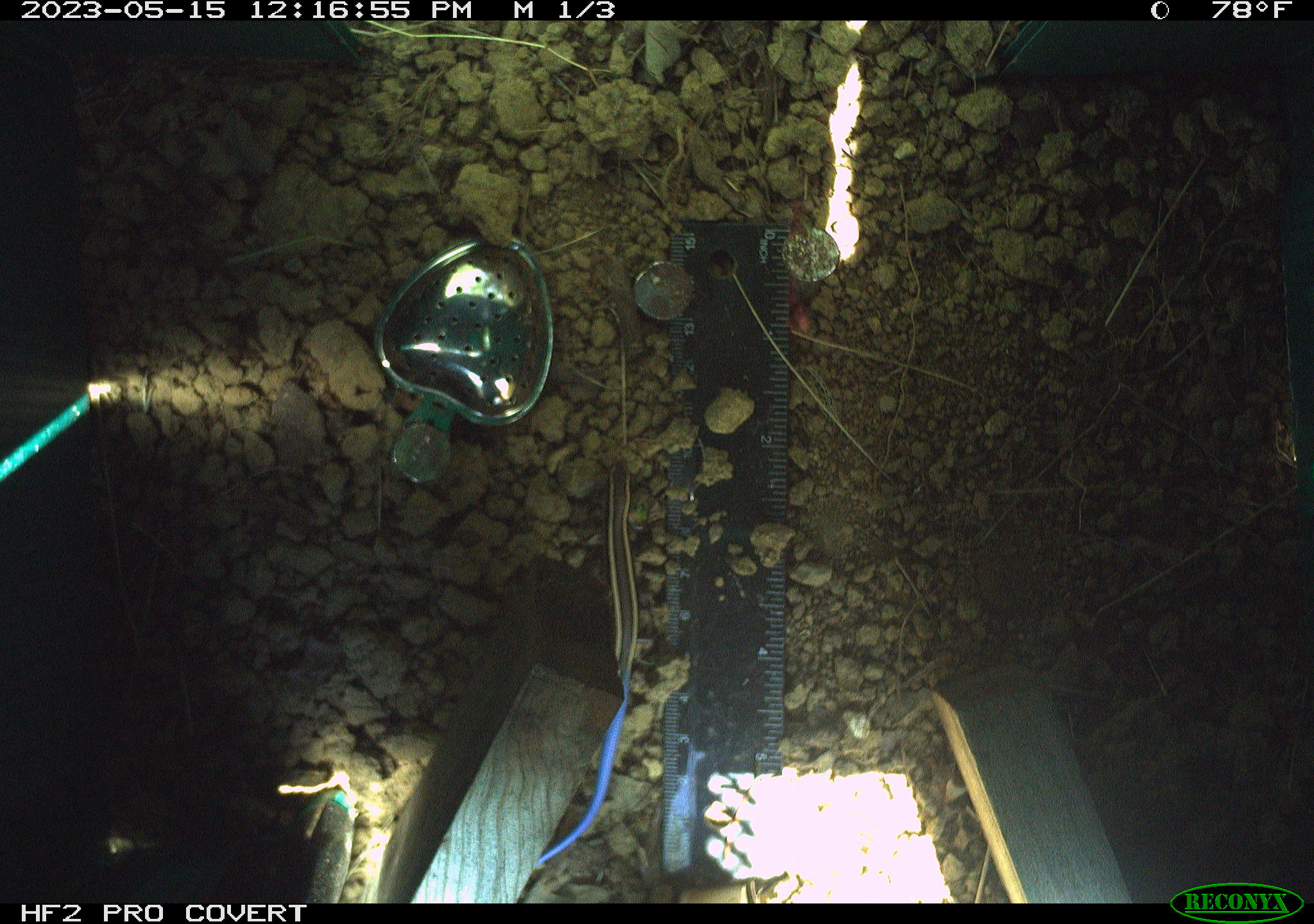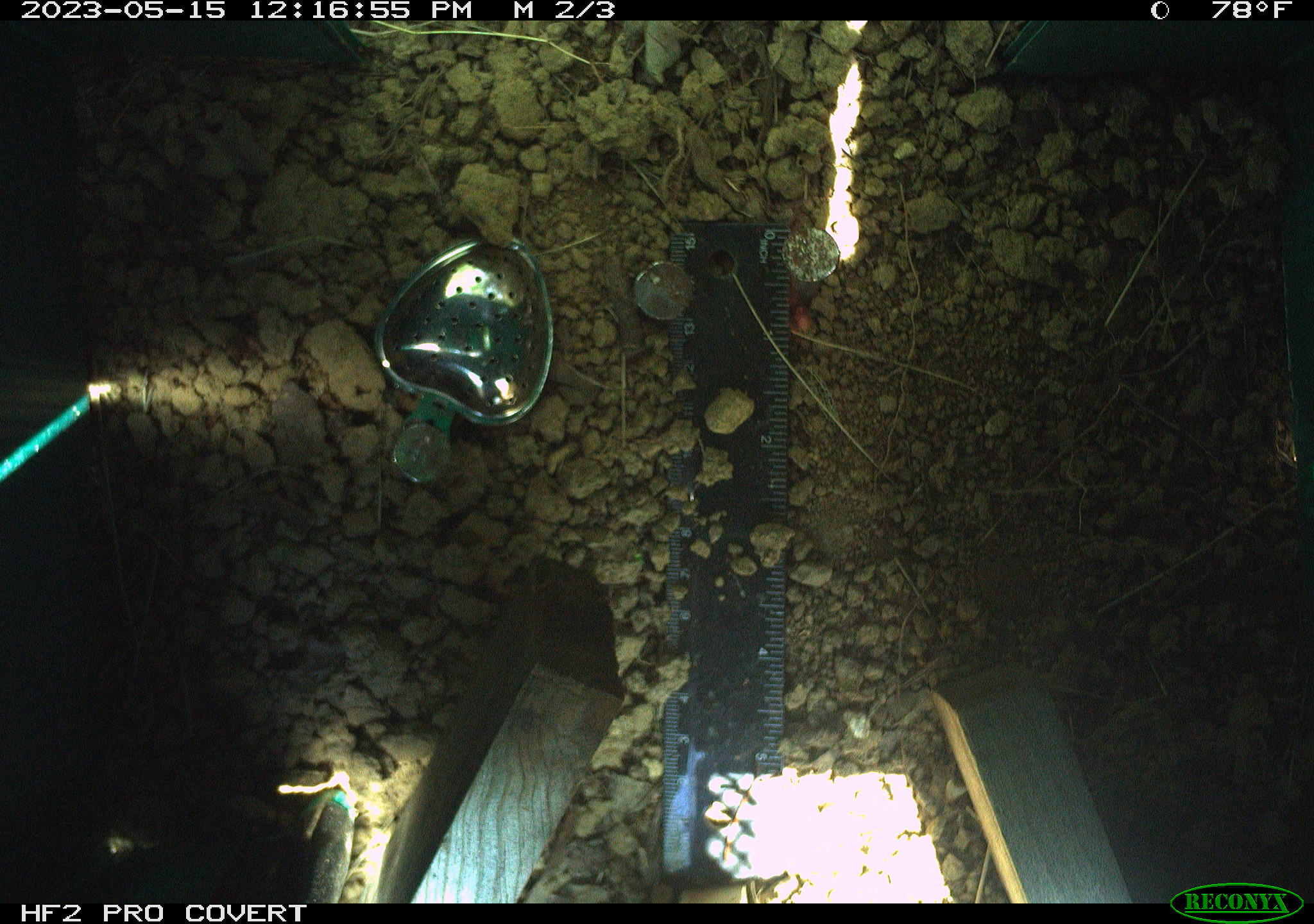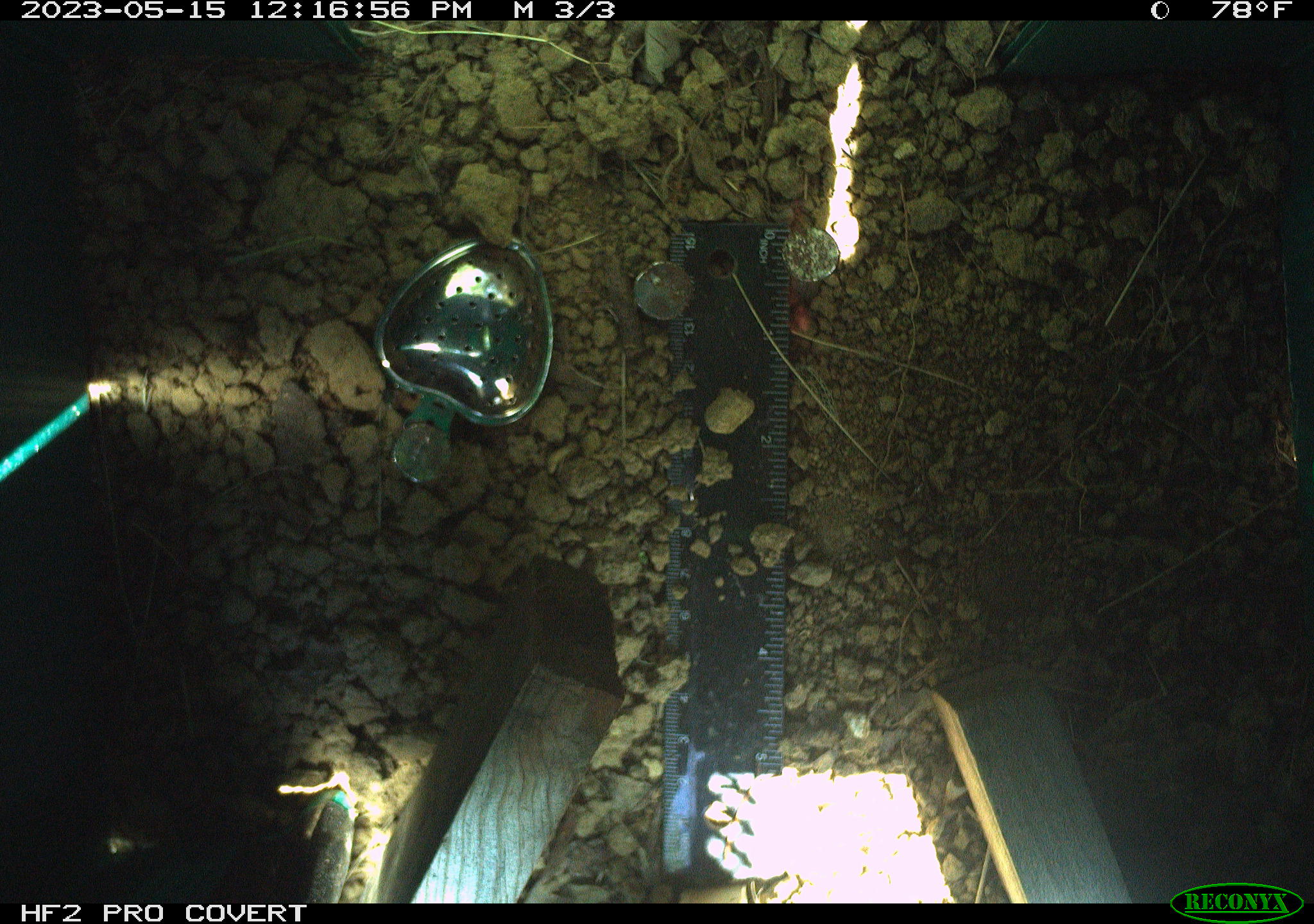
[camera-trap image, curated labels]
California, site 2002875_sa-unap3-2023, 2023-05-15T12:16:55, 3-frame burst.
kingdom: Animalia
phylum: Chordata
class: Reptilia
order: Squamata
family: Scincidae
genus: Plestiodon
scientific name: Plestiodon skiltonianus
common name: western skink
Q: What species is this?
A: Western skink (Plestiodon skiltonianus).